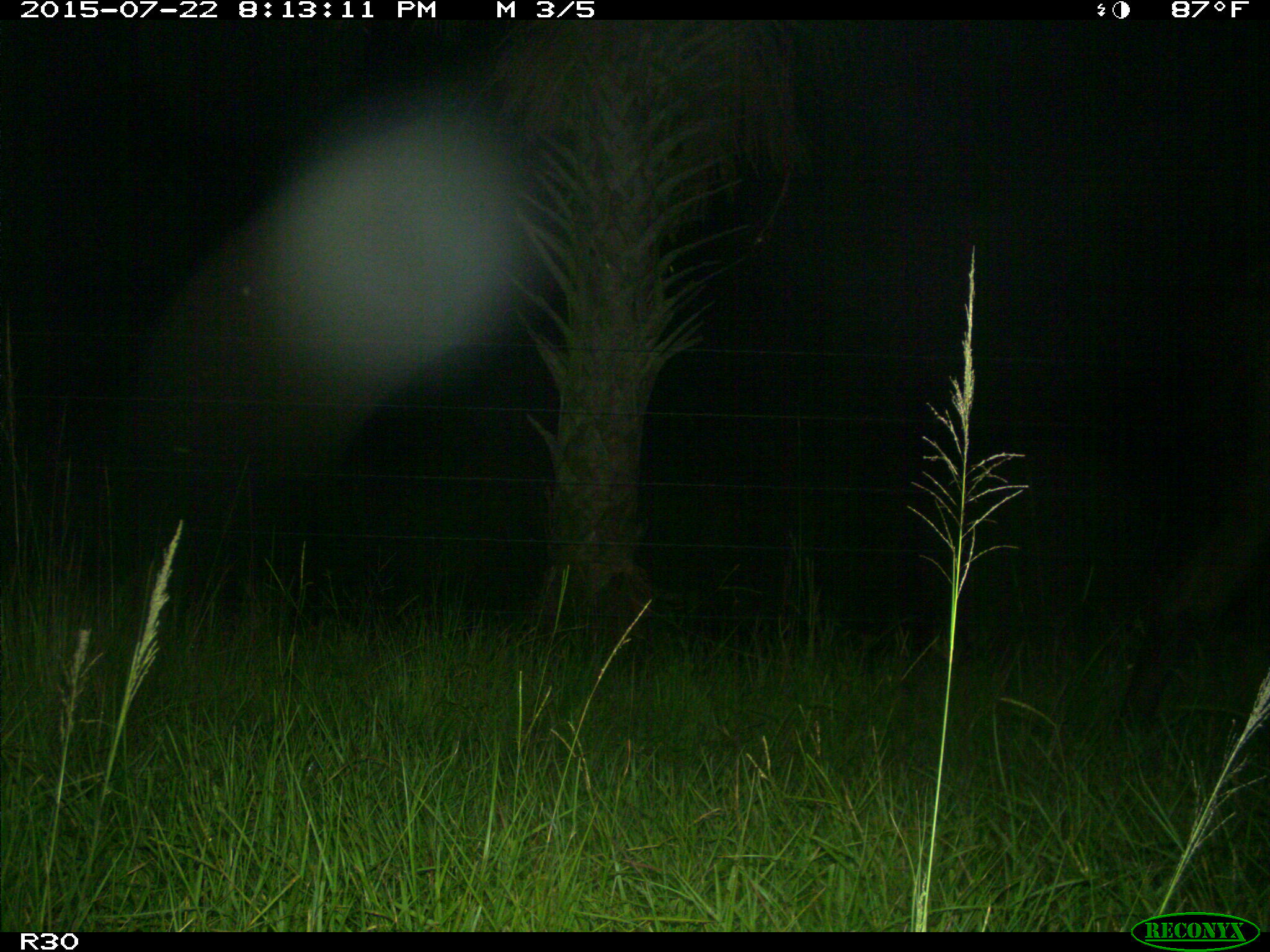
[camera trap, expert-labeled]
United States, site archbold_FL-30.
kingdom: Animalia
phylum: Chordata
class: Mammalia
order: Artiodactyla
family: Bovidae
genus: Bos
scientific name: Bos taurus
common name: domestic cow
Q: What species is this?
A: Bos taurus (domestic cow).